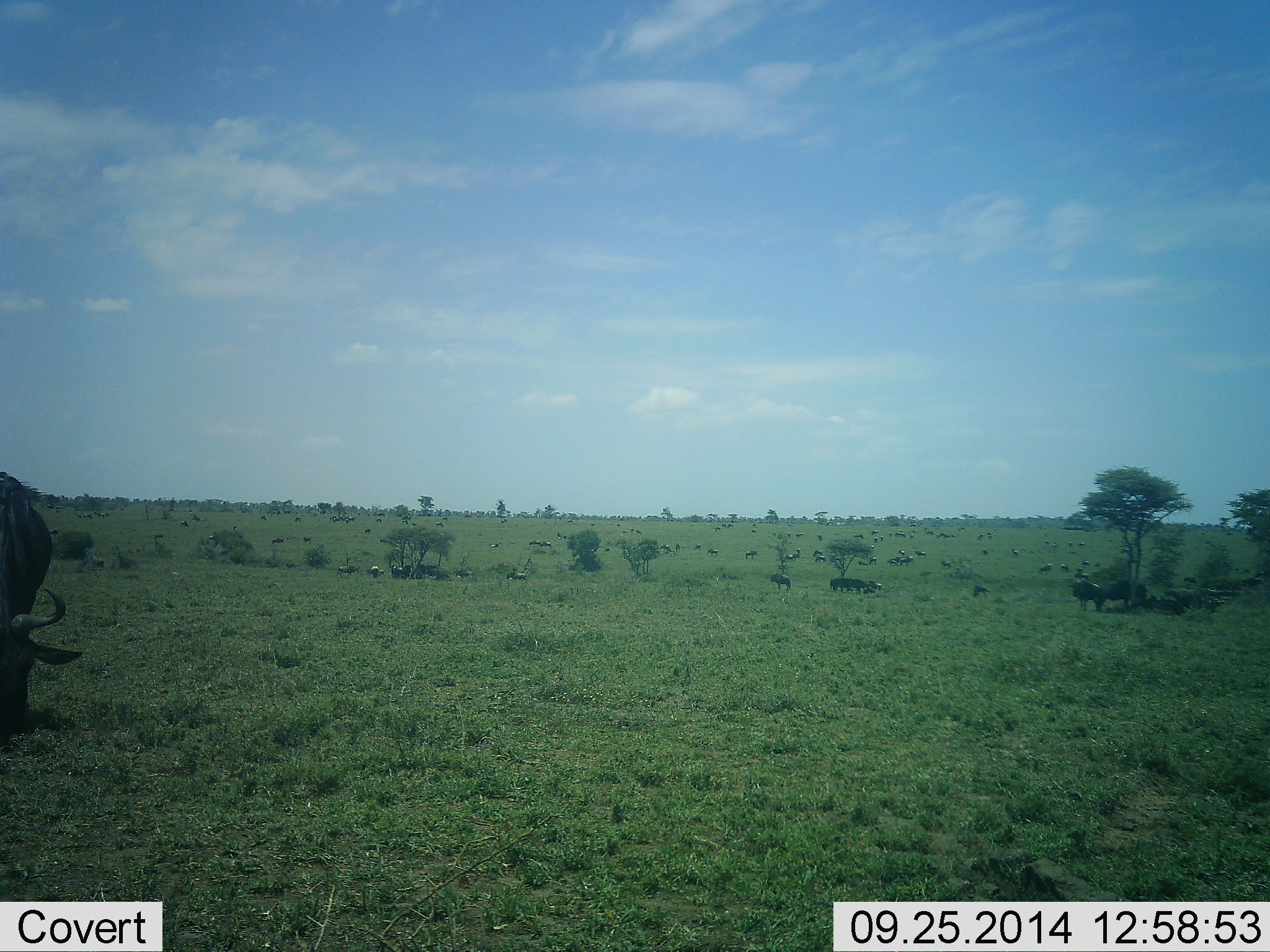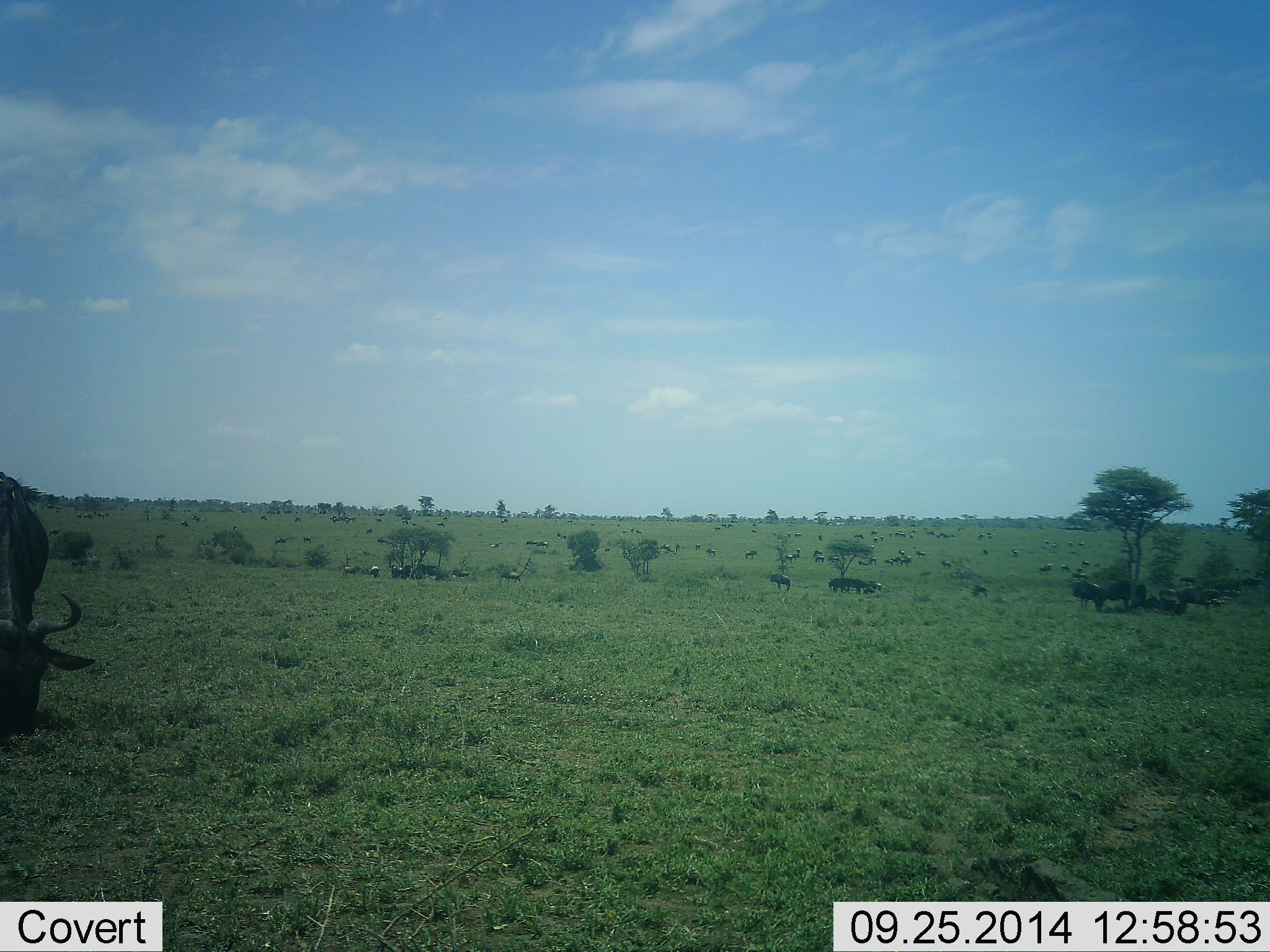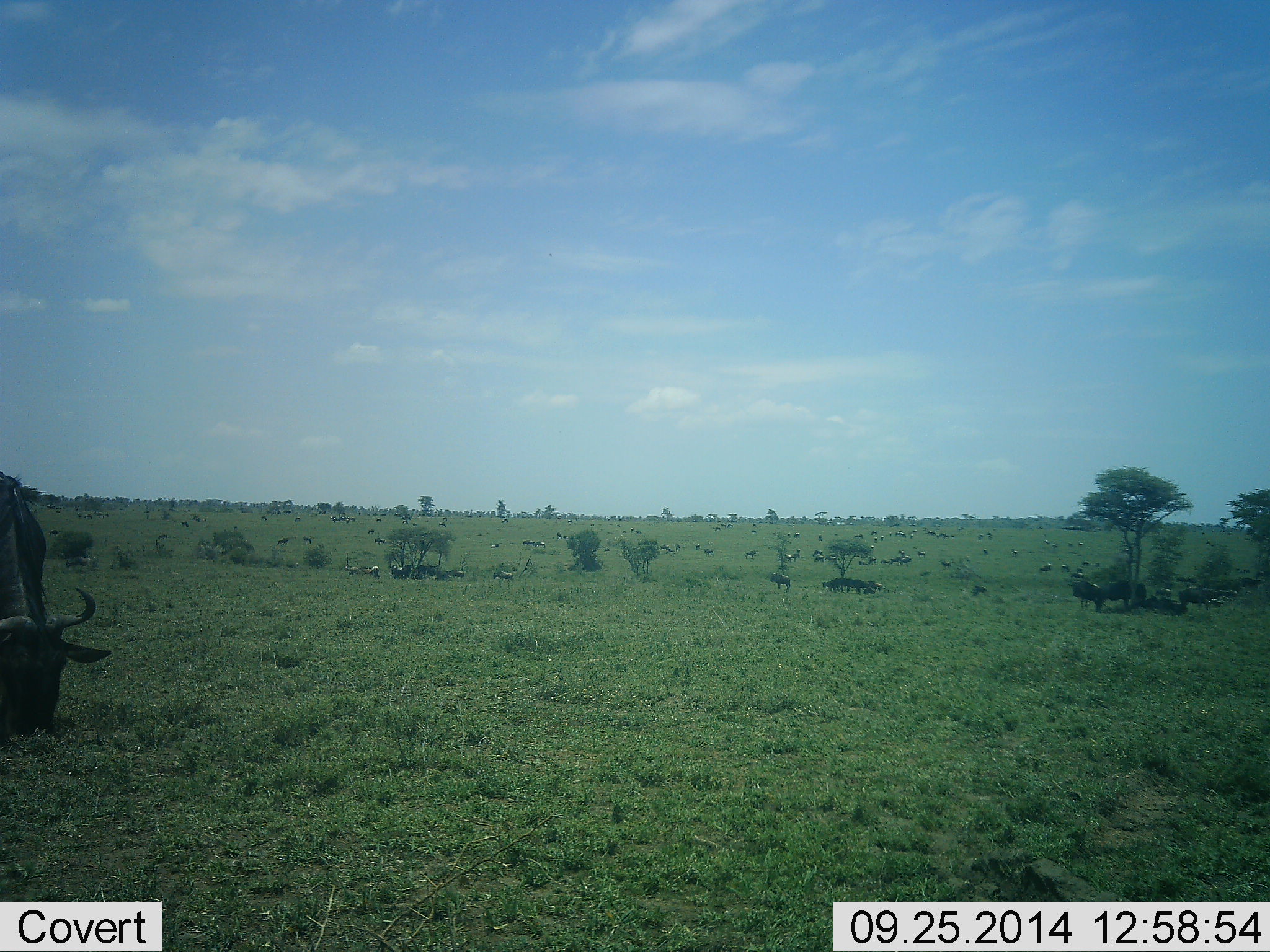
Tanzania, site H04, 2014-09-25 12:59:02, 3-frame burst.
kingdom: Animalia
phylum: Chordata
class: Mammalia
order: Artiodactyla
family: Bovidae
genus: Connochaetes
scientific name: Connochaetes taurinus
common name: blue wildebeest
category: wildebeest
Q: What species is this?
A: Wildebeest (blue wildebeest) (Connochaetes taurinus).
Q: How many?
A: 51+.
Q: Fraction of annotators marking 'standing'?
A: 58%.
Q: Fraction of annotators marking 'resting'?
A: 33%.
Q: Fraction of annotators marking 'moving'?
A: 42%.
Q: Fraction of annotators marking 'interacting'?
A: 17%.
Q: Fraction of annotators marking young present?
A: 0%.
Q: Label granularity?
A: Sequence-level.